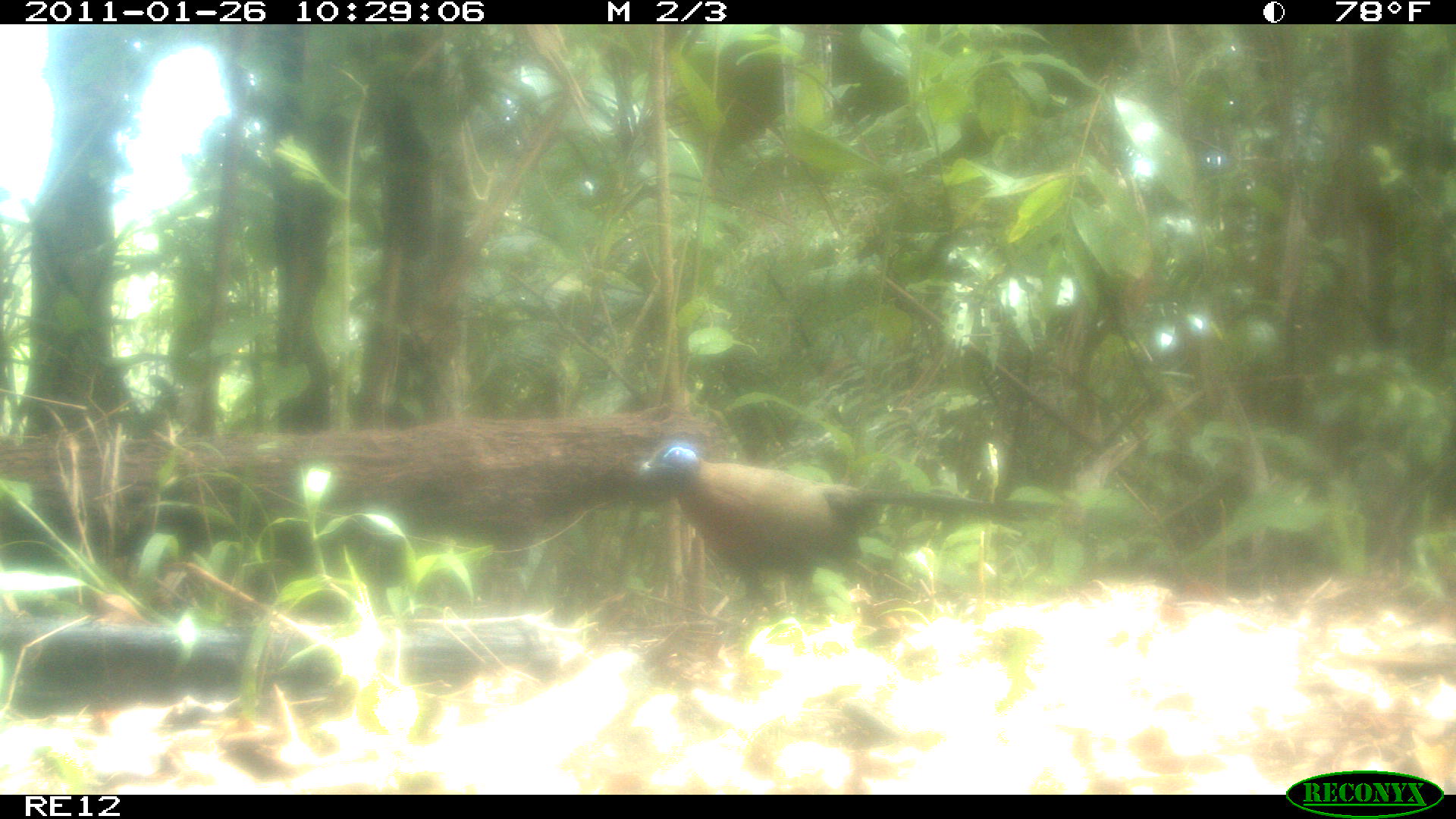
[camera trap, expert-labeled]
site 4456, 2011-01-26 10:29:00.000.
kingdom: Animalia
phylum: Chordata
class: Aves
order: Cuculiformes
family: Cuculidae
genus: Coua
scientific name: Coua serriana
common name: red-breasted coua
Coua serriana (red-breasted coua), count 1.